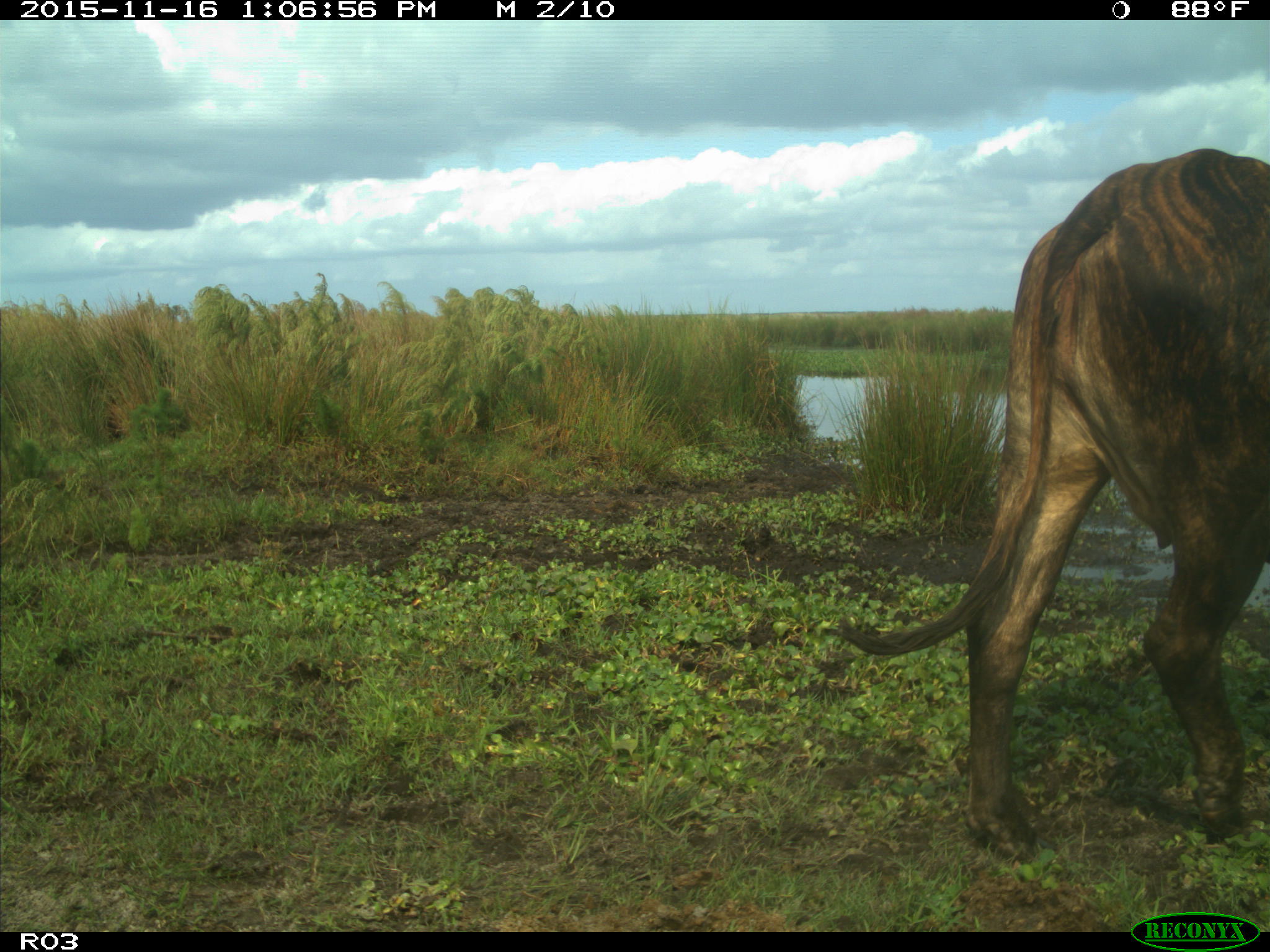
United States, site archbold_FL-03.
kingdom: Animalia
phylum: Chordata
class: Mammalia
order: Artiodactyla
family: Bovidae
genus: Bos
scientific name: Bos taurus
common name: domestic cow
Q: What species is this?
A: Bos taurus (domestic cow).